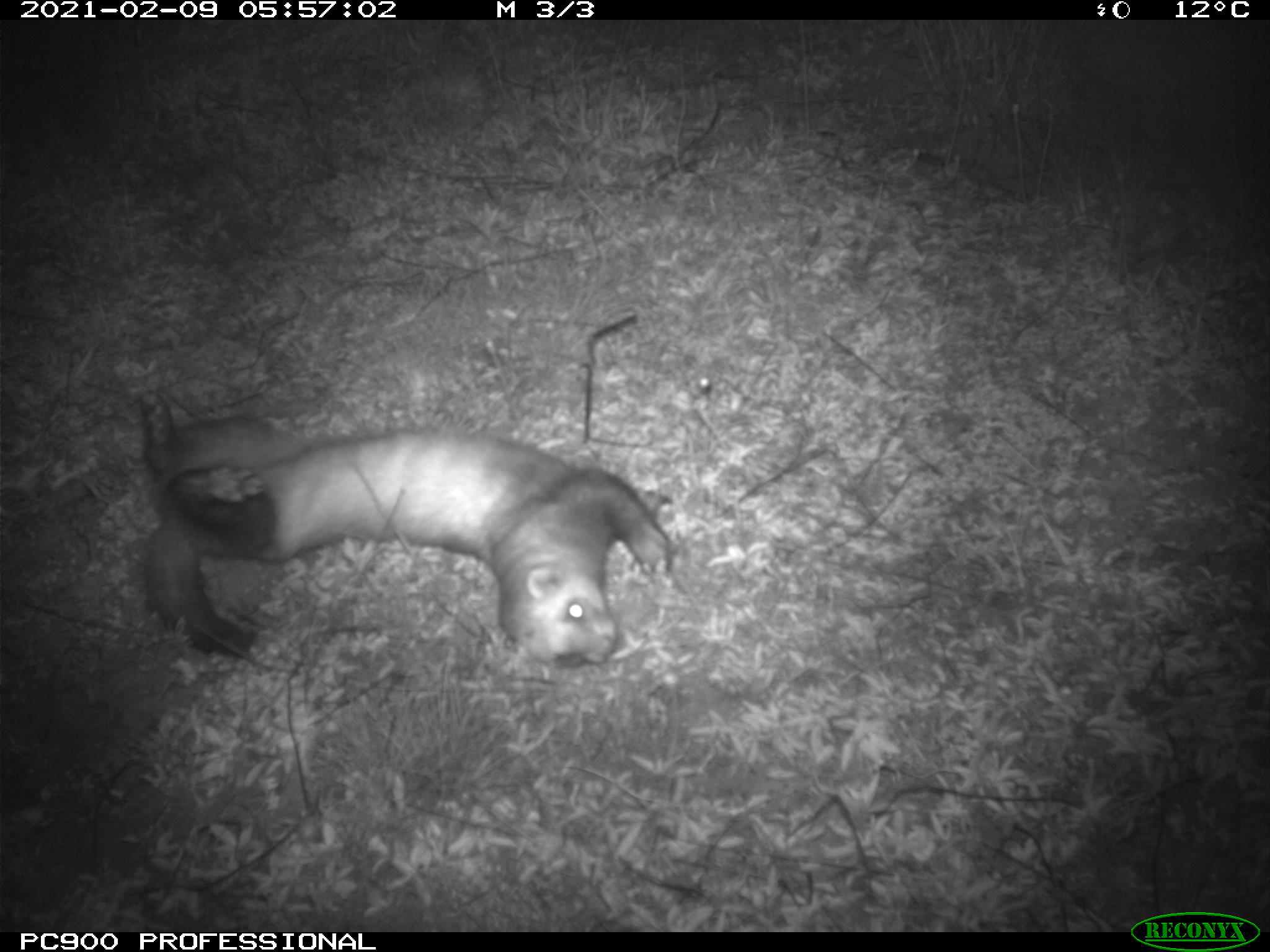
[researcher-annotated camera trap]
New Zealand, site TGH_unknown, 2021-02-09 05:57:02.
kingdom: Animalia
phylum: Chordata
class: Mammalia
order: Carnivora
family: Mustelidae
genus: Mustela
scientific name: Mustela furo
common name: ferret